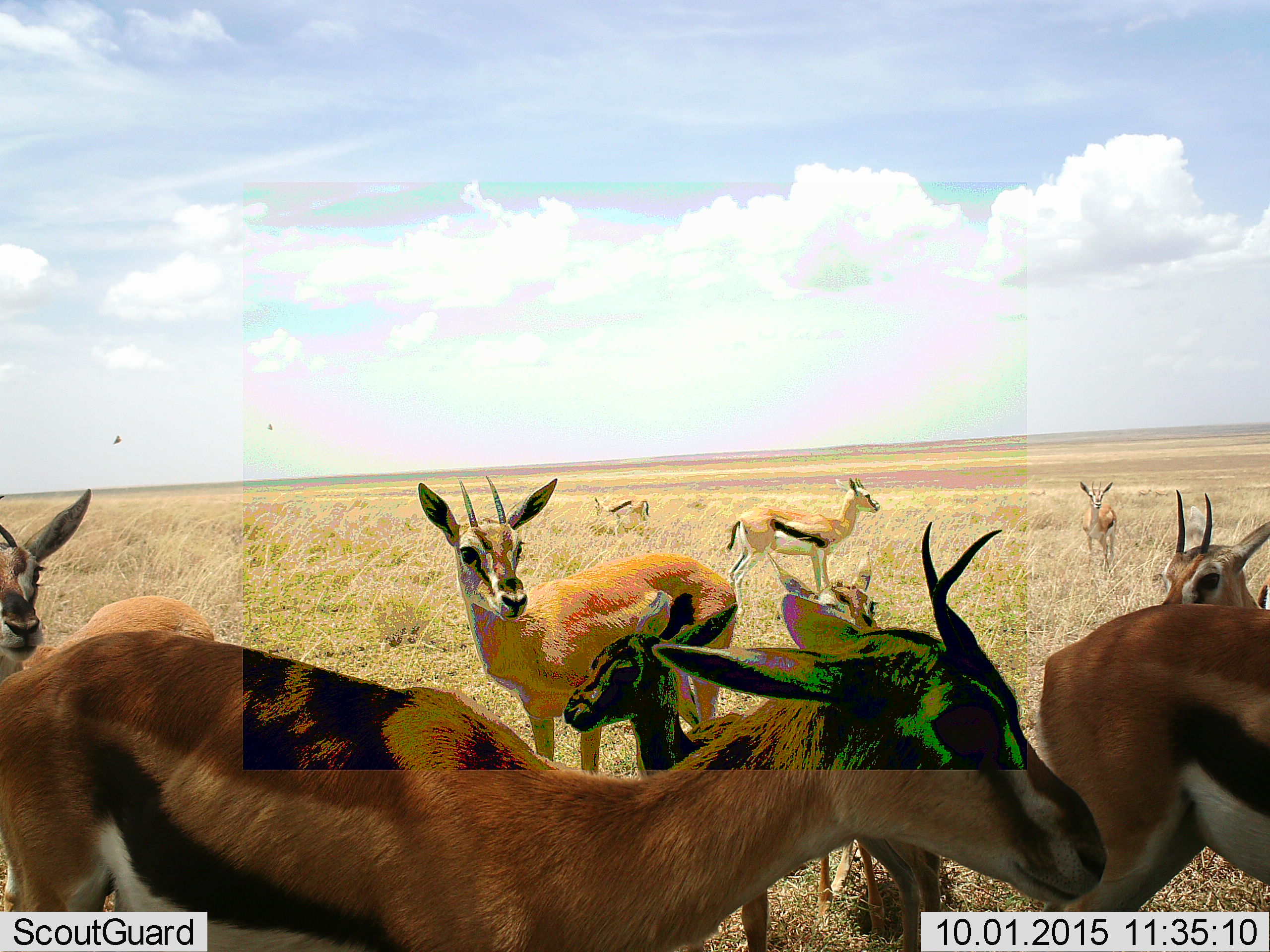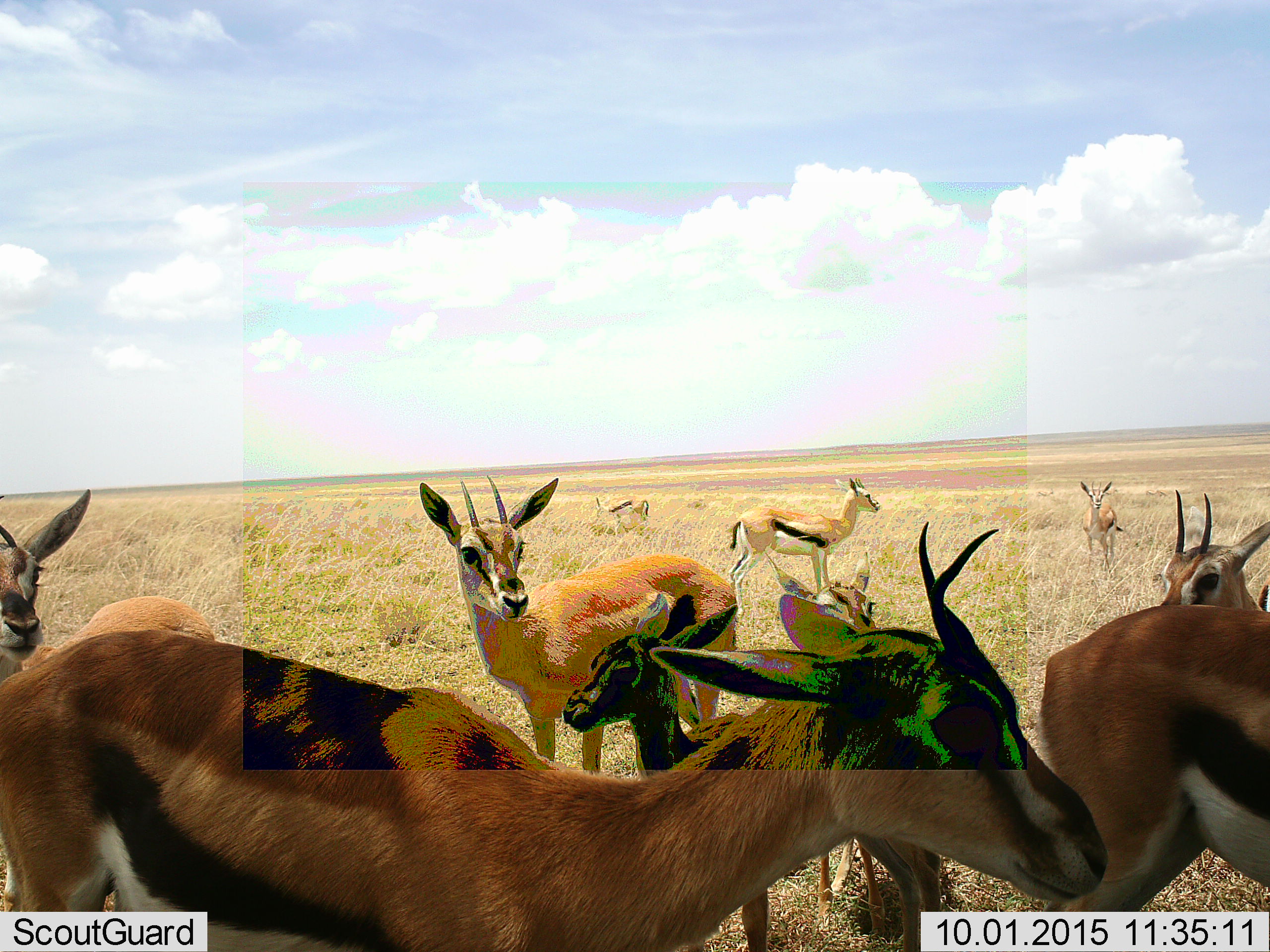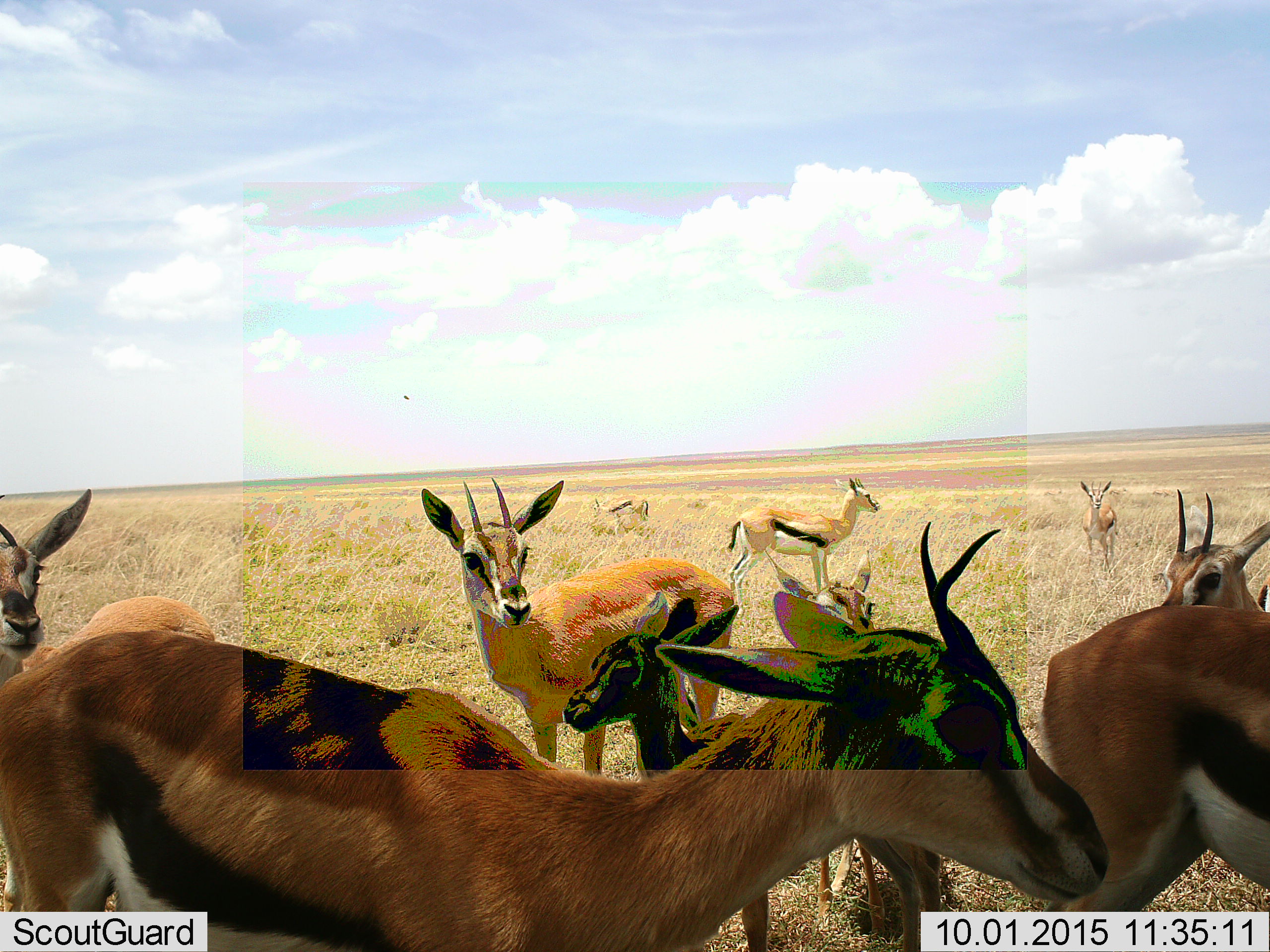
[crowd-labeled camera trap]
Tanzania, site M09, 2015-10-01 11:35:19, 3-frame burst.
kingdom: Animalia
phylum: Chordata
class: Mammalia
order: Artiodactyla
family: Bovidae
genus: Eudorcas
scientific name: Eudorcas thomsonii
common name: thomson's gazelle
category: gazellethomsons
Gazellethomsons (thomson's gazelle) (Eudorcas thomsonii), count 10. Behavior (volunteer vote fractions): standing 100%, resting 0%, moving 0%, interacting 10%. Young present (vote fraction): 70%. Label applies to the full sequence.